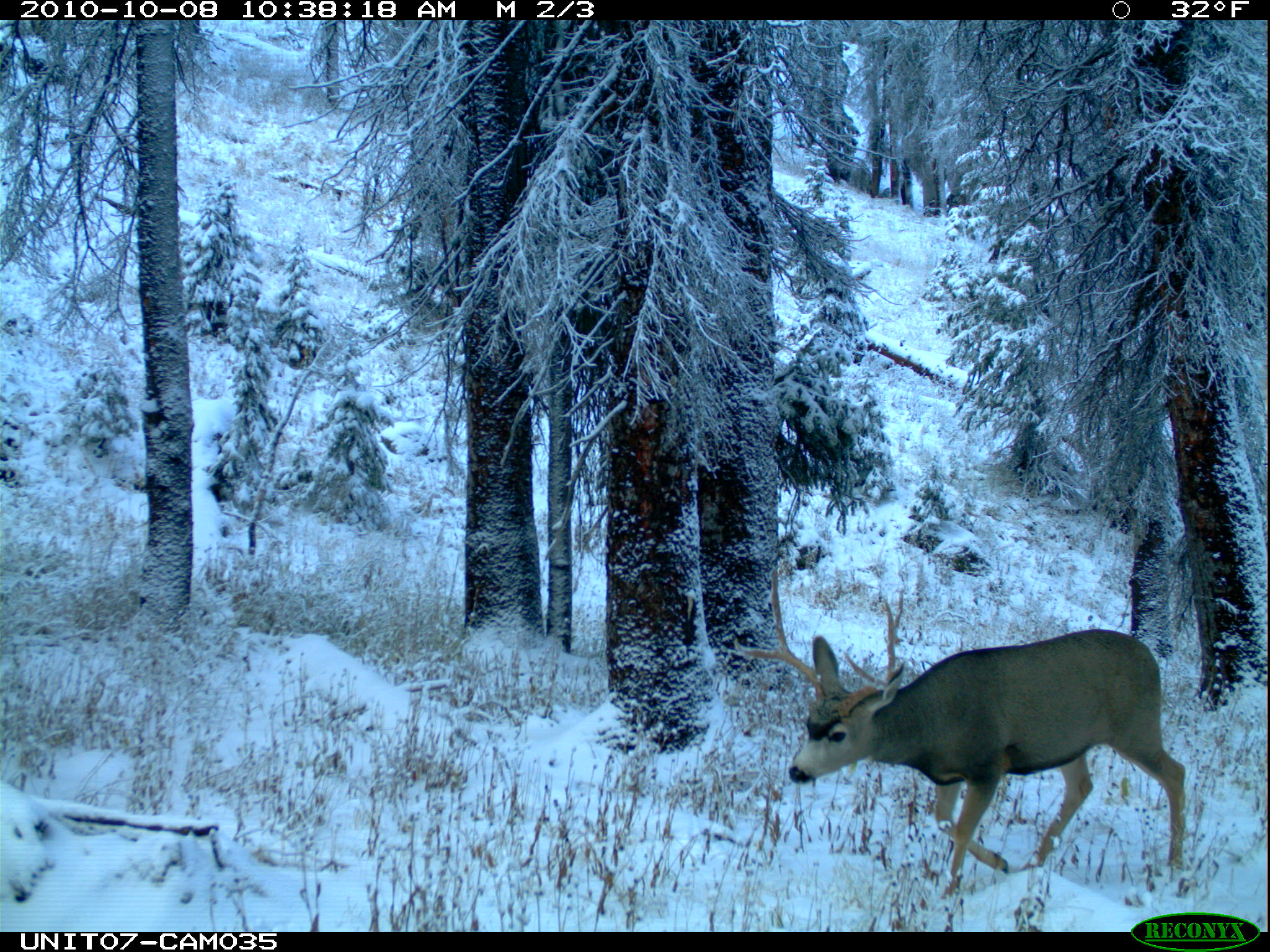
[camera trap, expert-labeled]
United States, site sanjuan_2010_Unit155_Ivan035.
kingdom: Animalia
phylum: Chordata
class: Mammalia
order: Artiodactyla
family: Cervidae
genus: Odocoileus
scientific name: Odocoileus hemionus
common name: mule deer